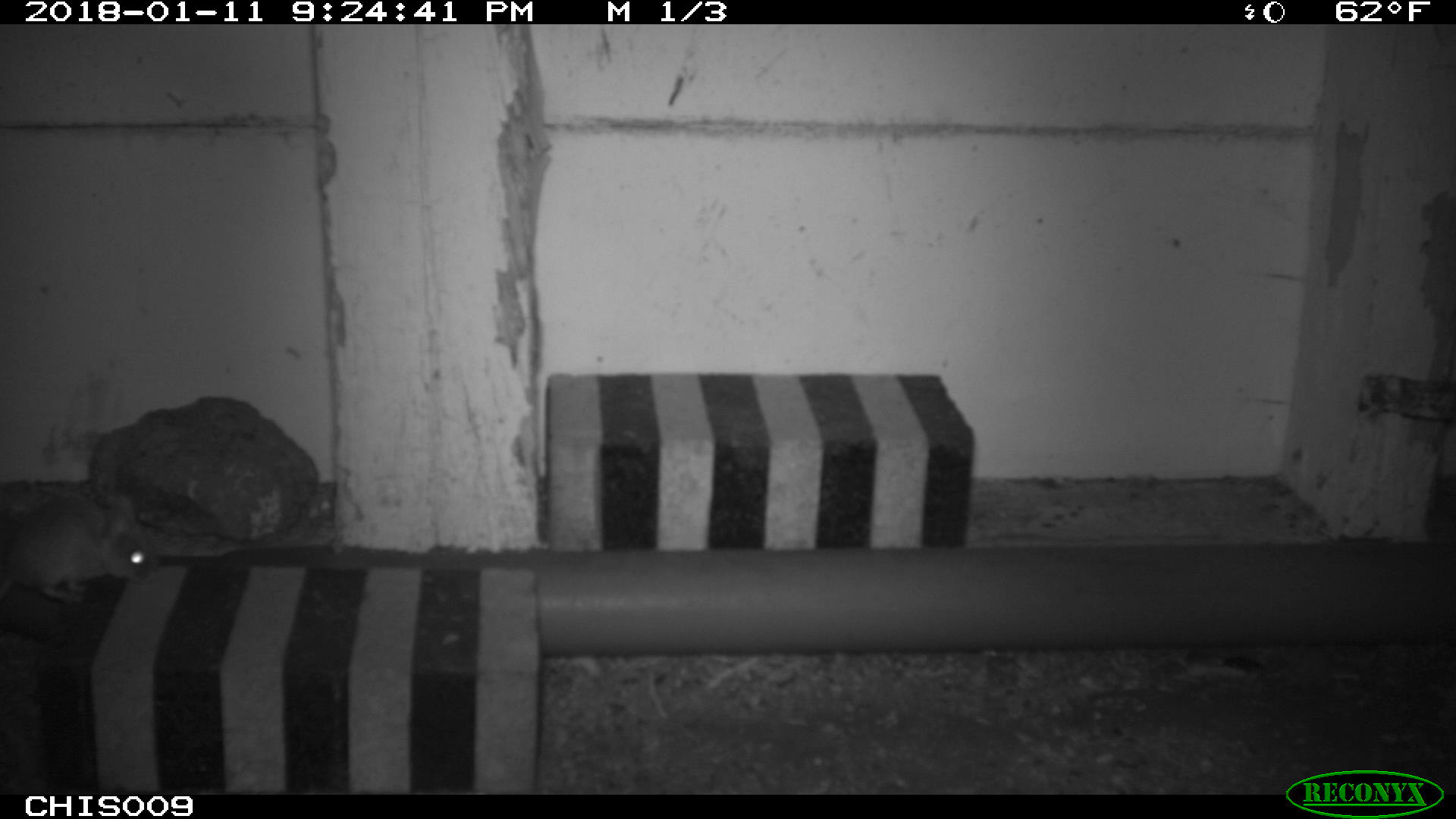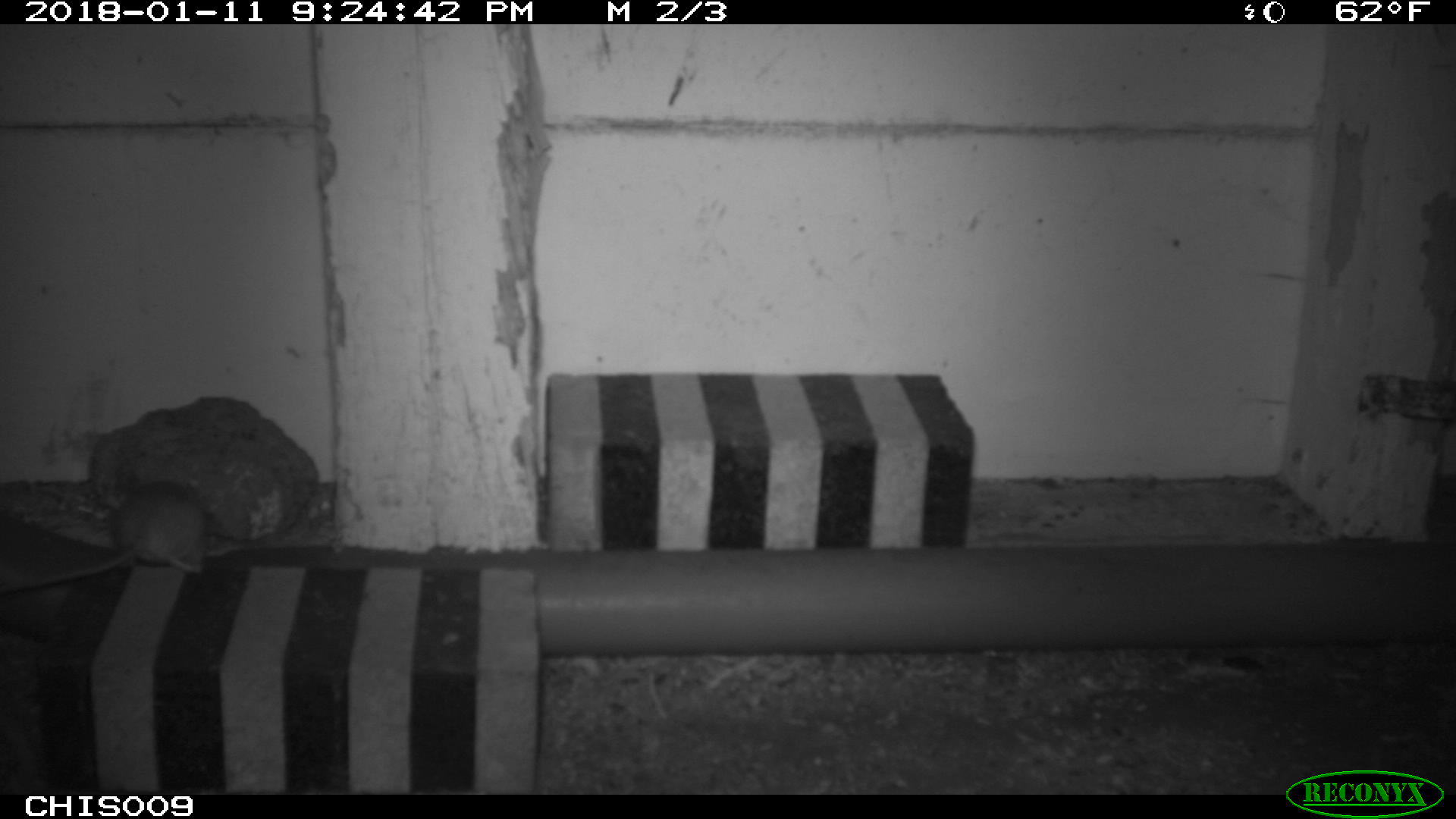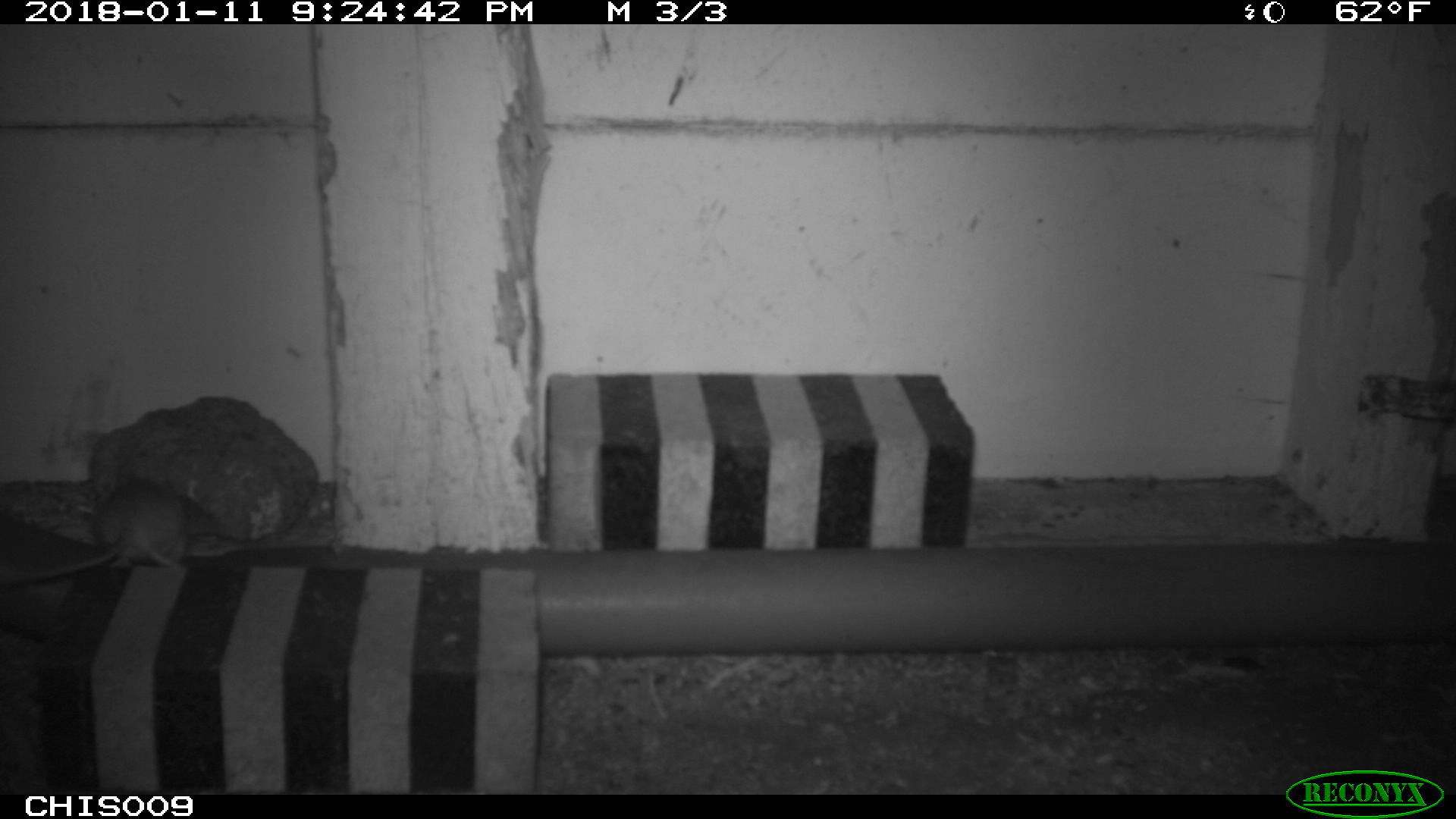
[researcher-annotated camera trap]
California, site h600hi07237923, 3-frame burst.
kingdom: Animalia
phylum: Chordata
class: Mammalia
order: Rodentia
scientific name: Rodentia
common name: rodent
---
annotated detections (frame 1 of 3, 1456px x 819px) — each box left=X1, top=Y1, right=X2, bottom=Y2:
rodent: left=0, top=488, right=162, bottom=602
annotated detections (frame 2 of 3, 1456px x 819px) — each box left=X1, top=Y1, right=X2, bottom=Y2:
rodent: left=0, top=479, right=207, bottom=592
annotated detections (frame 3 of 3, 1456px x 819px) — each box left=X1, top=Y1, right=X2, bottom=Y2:
rodent: left=0, top=476, right=184, bottom=583